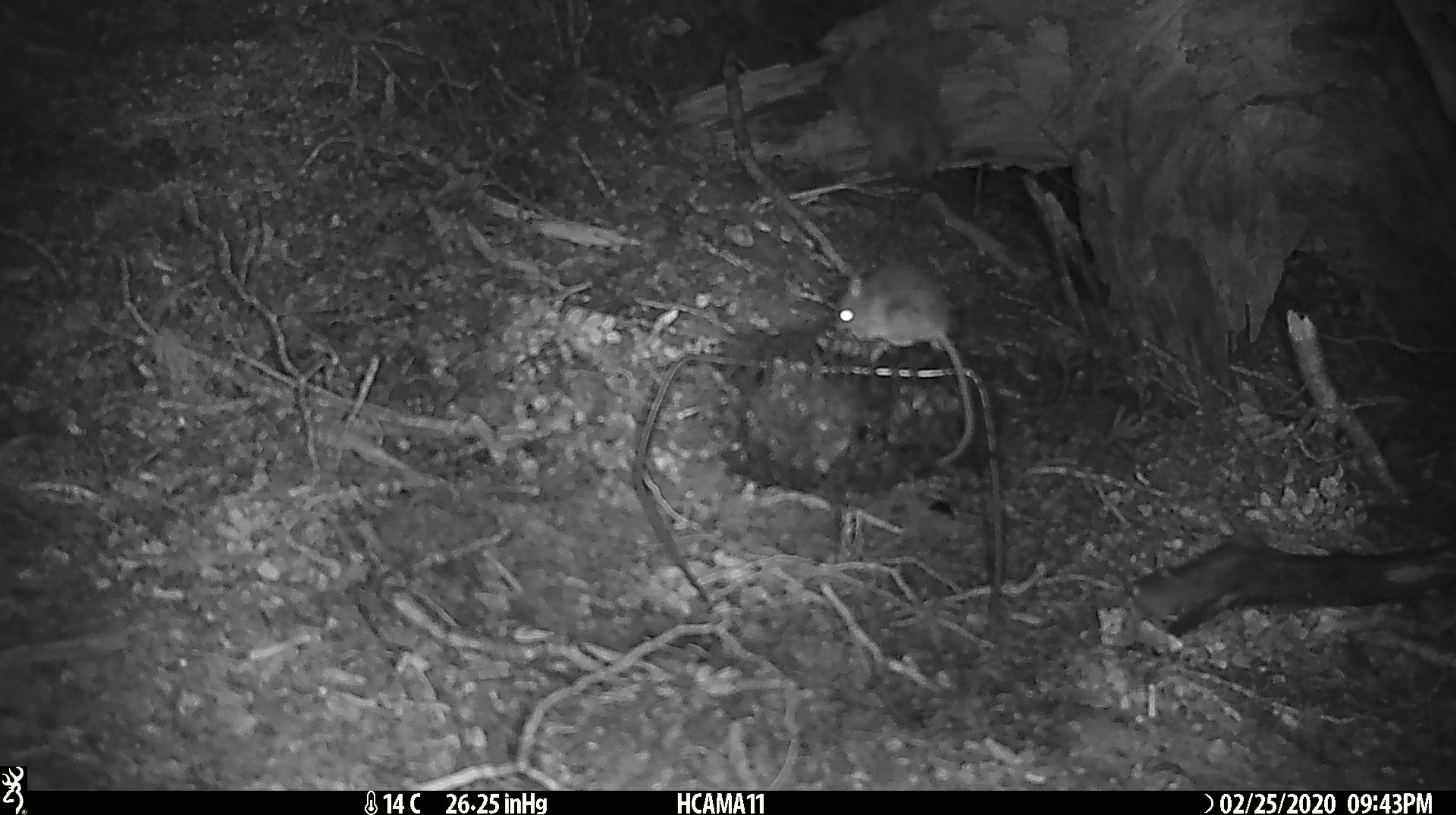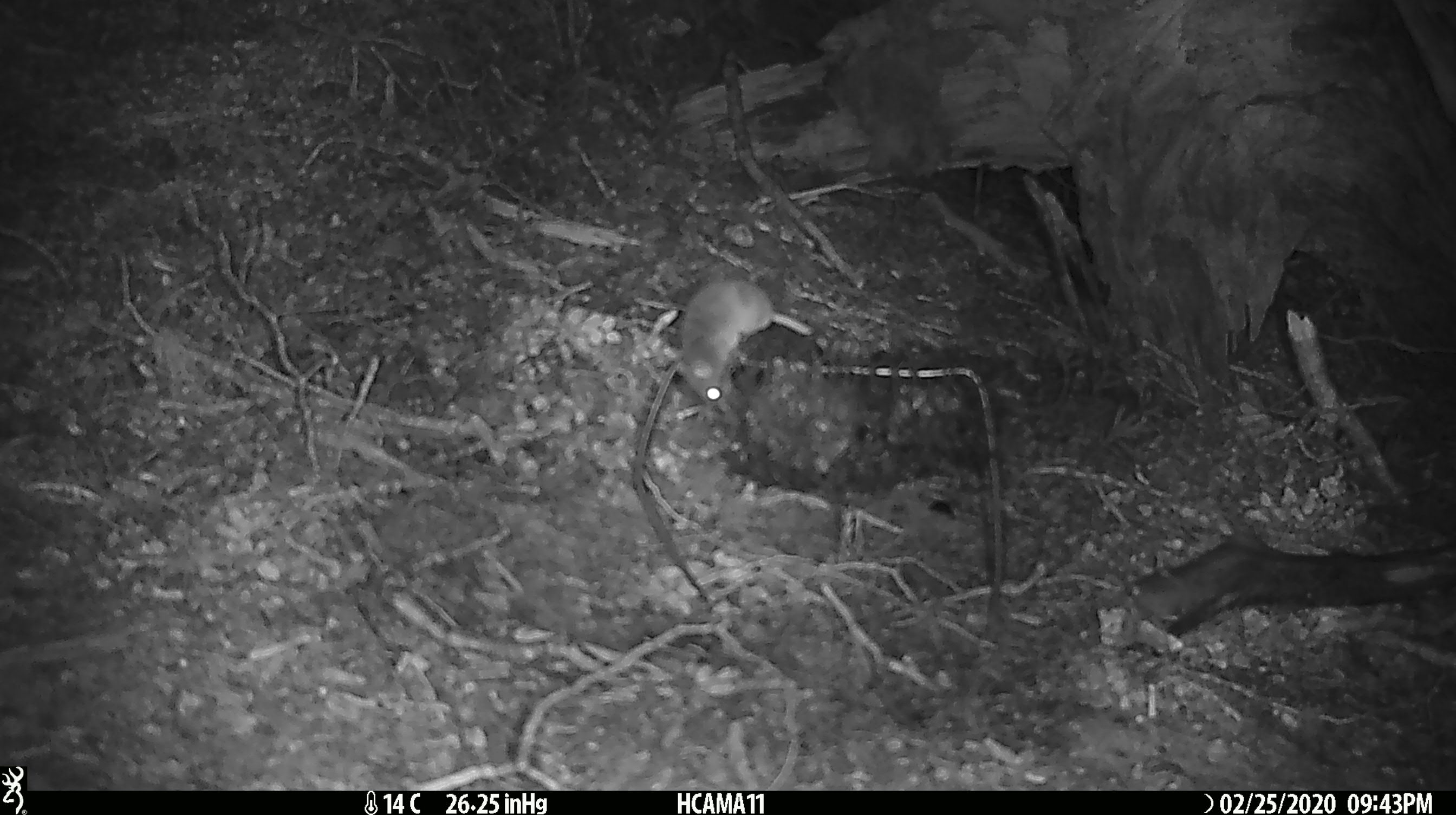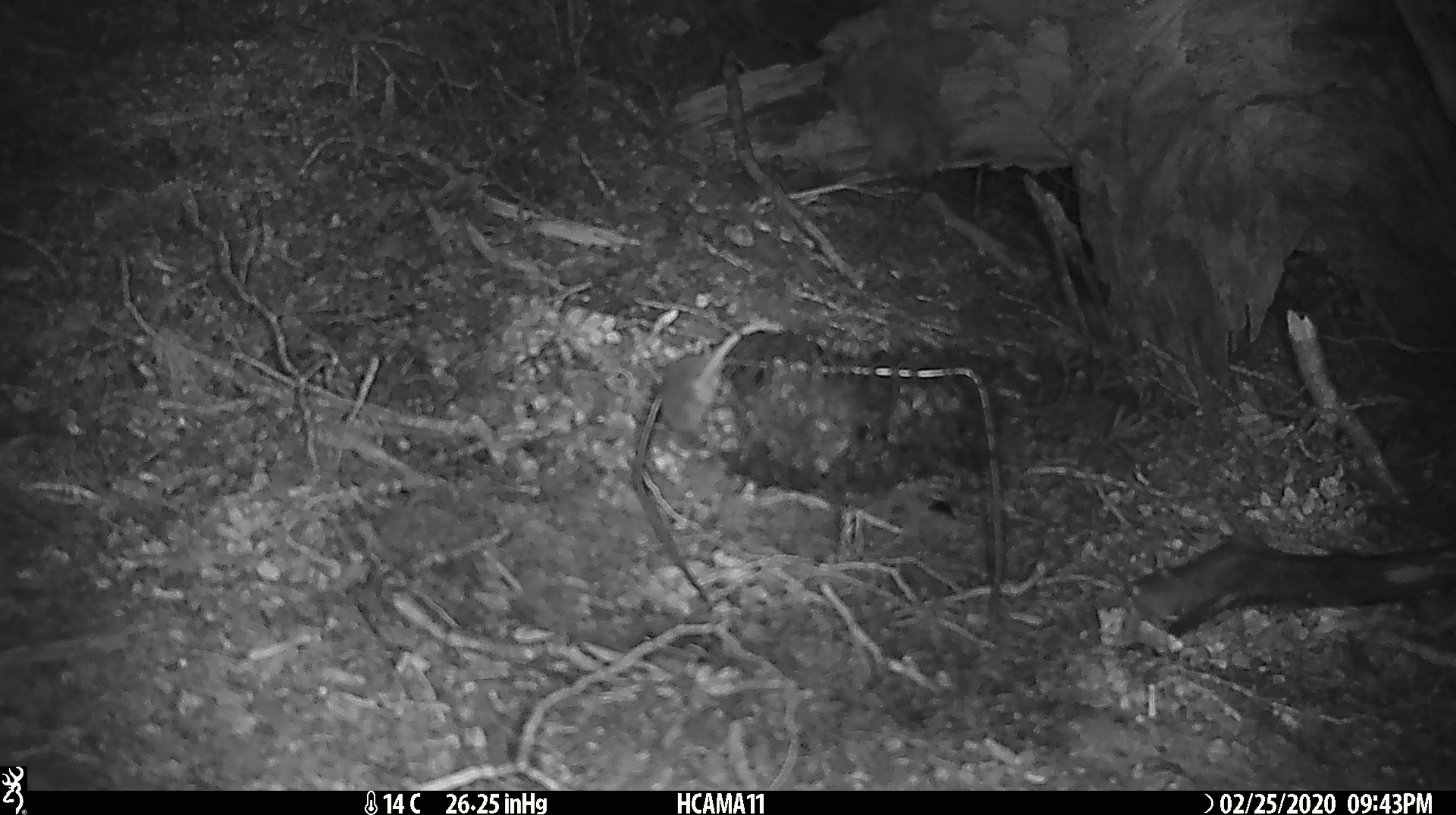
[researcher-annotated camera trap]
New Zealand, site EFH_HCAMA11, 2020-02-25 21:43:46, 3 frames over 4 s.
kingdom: Animalia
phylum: Chordata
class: Mammalia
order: Rodentia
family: Muridae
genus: Mus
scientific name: Mus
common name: mouse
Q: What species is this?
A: Mouse (Mus).